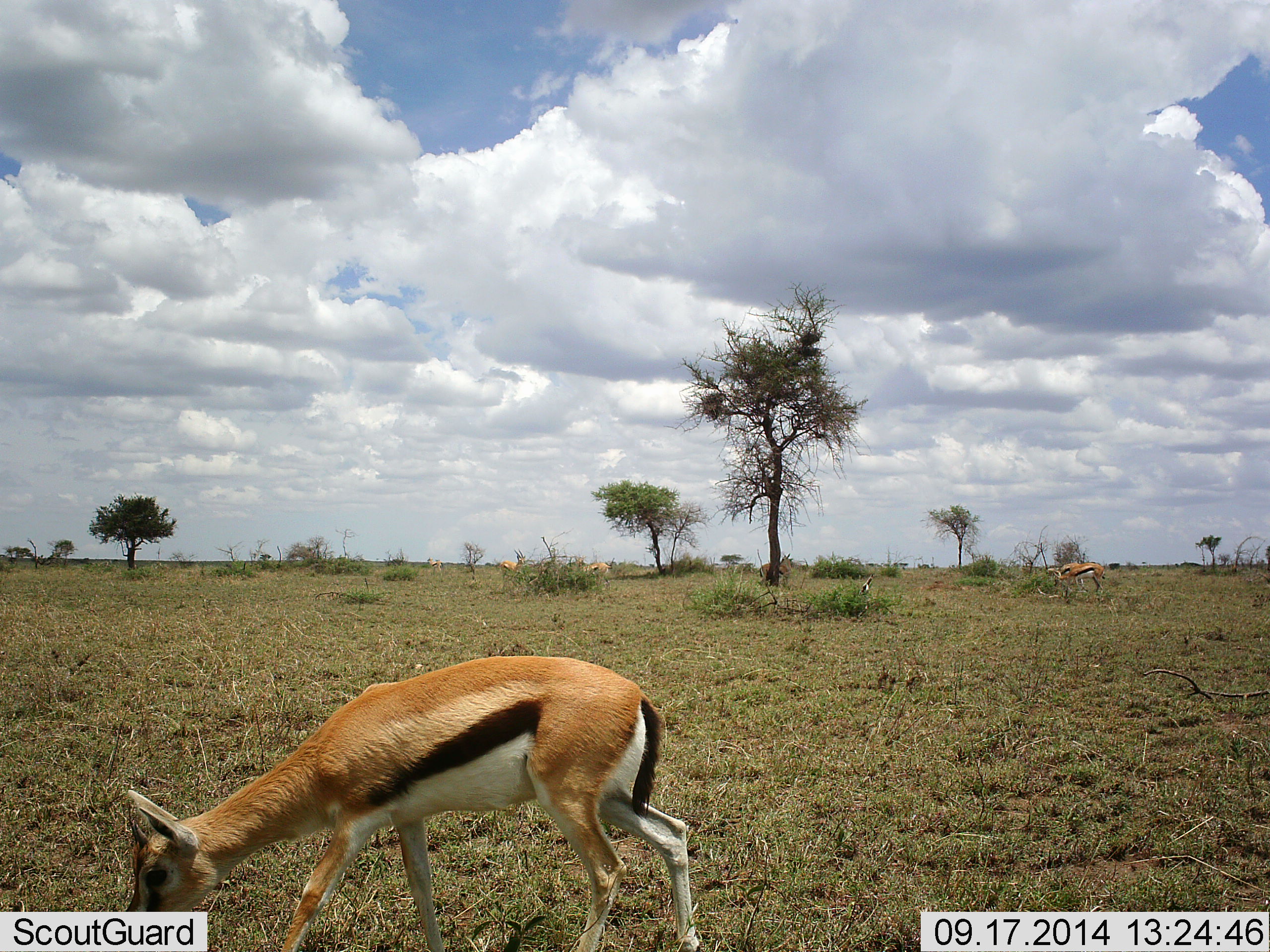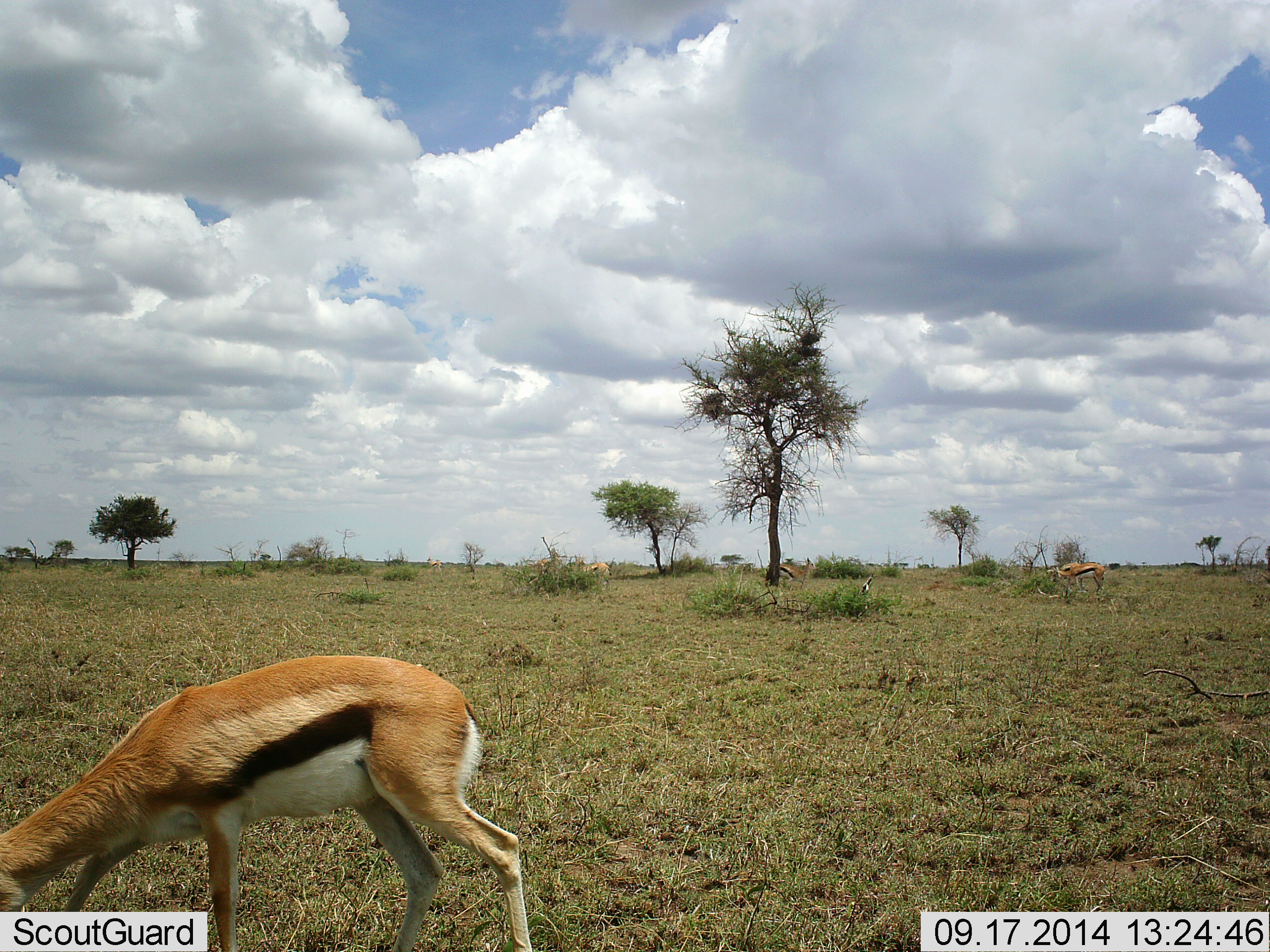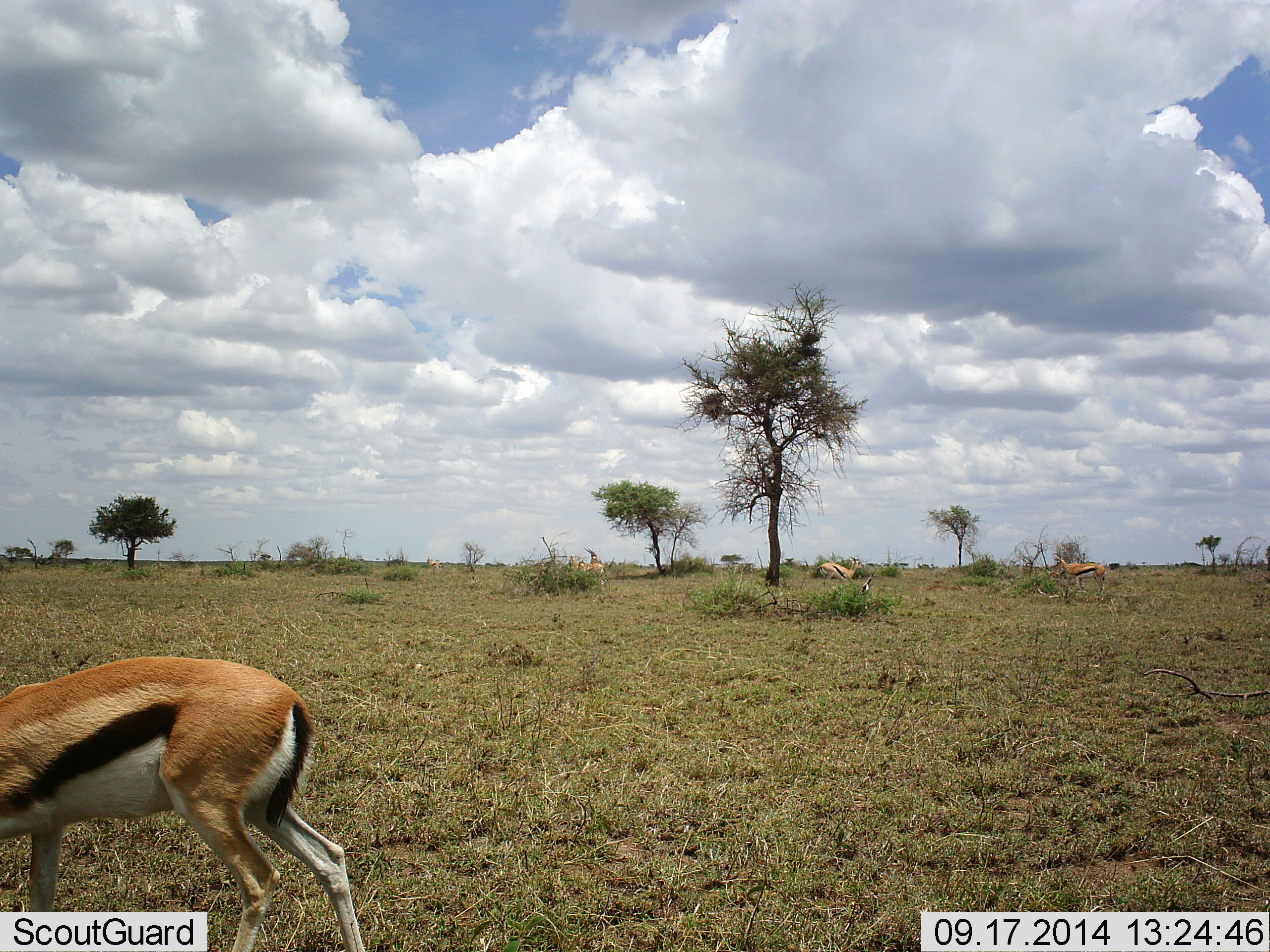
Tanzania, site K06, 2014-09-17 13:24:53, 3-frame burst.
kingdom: Animalia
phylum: Chordata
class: Mammalia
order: Artiodactyla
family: Bovidae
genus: Eudorcas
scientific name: Eudorcas thomsonii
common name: thomson's gazelle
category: gazellethomsons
Gazellethomsons (thomson's gazelle) (Eudorcas thomsonii), count 5. Behavior (volunteer vote fractions): standing 50%, resting 0%, moving 30%, interacting 0%. Young present (vote fraction): 0%. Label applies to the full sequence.